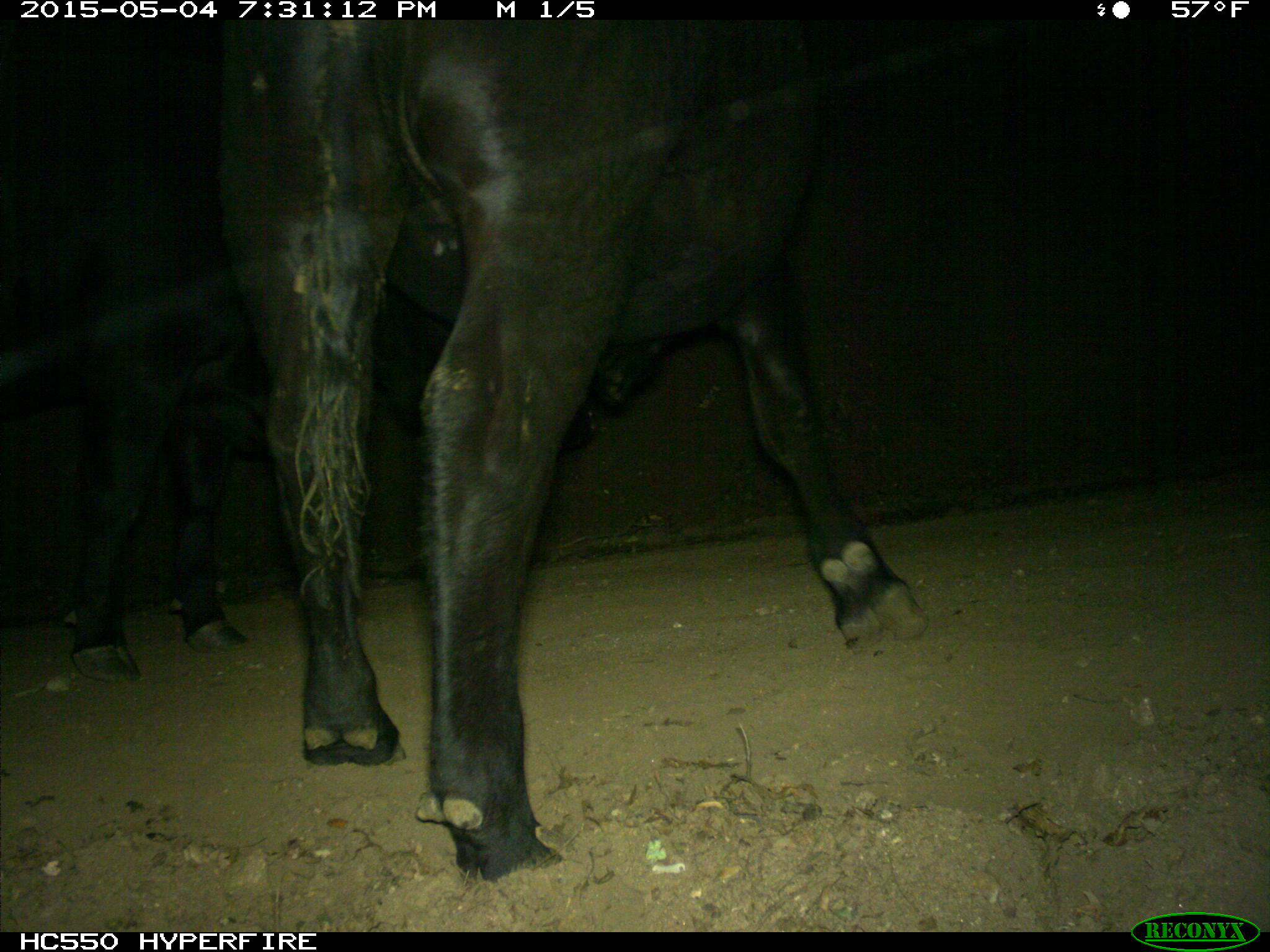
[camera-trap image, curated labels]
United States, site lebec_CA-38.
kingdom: Animalia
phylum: Chordata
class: Mammalia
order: Artiodactyla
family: Bovidae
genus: Bos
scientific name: Bos taurus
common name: domestic cow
Bos taurus (domestic cow).